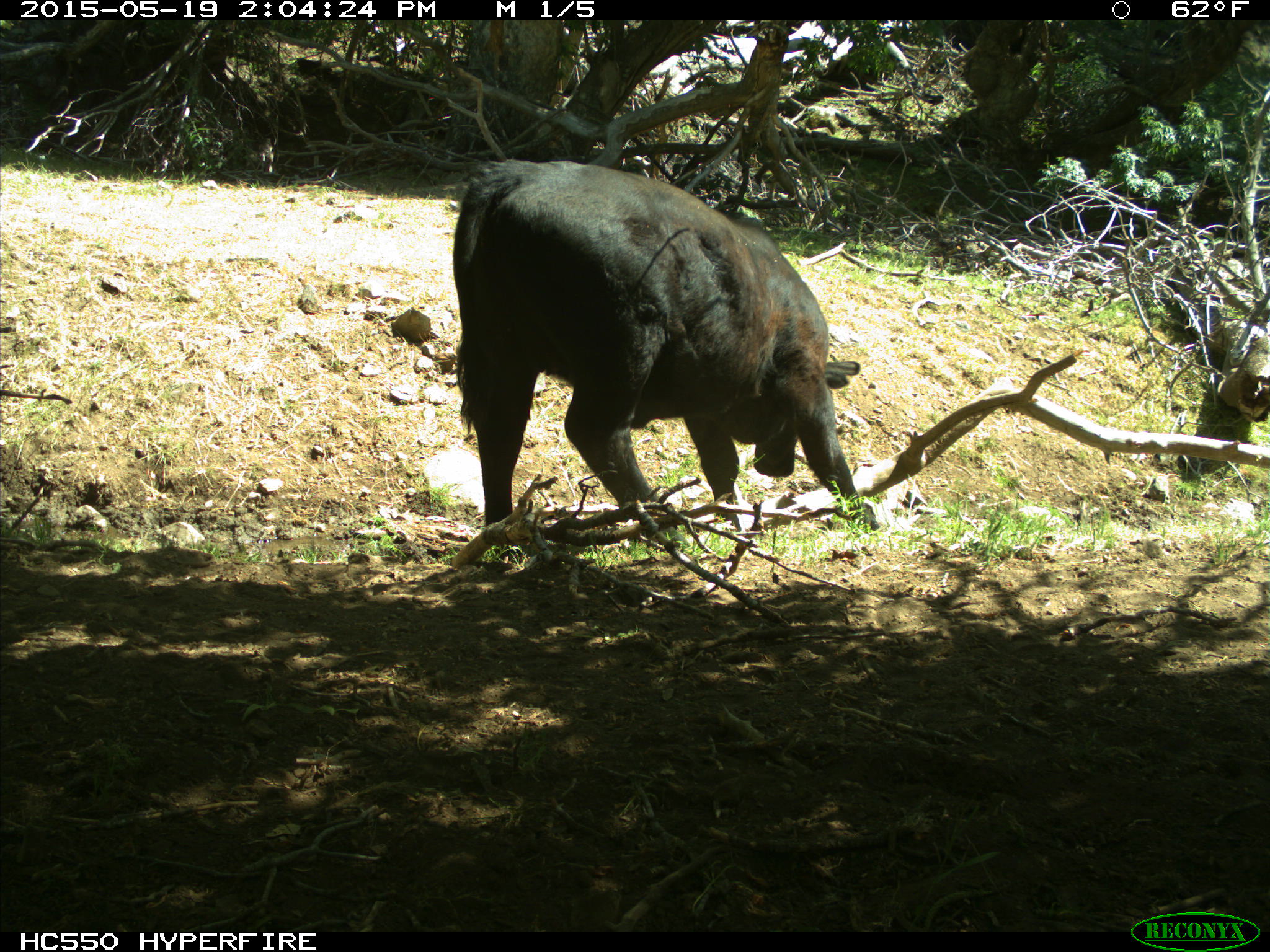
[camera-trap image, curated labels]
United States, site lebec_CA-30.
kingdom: Animalia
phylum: Chordata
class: Mammalia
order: Artiodactyla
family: Bovidae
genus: Bos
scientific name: Bos taurus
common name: domestic cow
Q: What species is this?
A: Bos taurus (domestic cow).